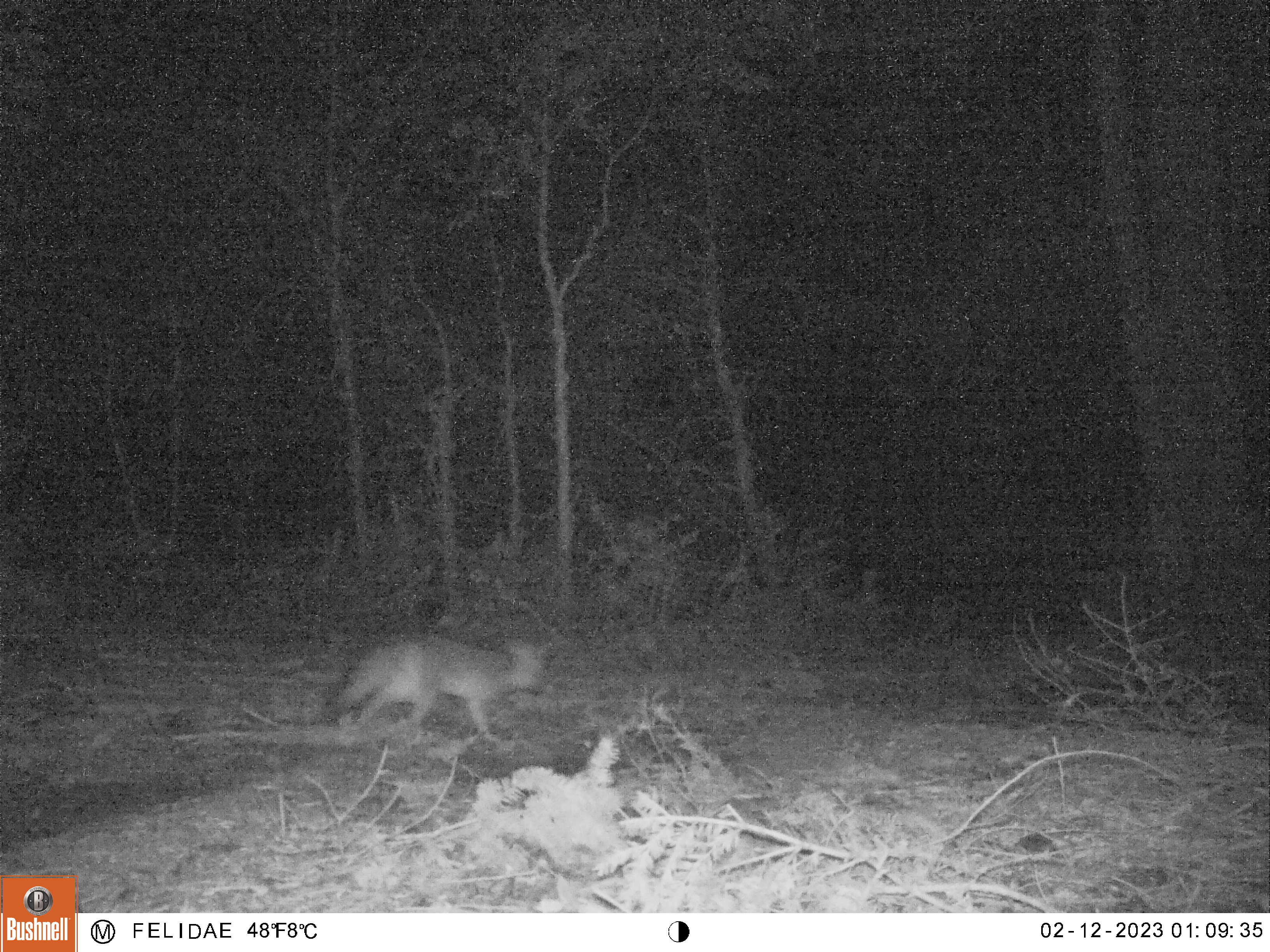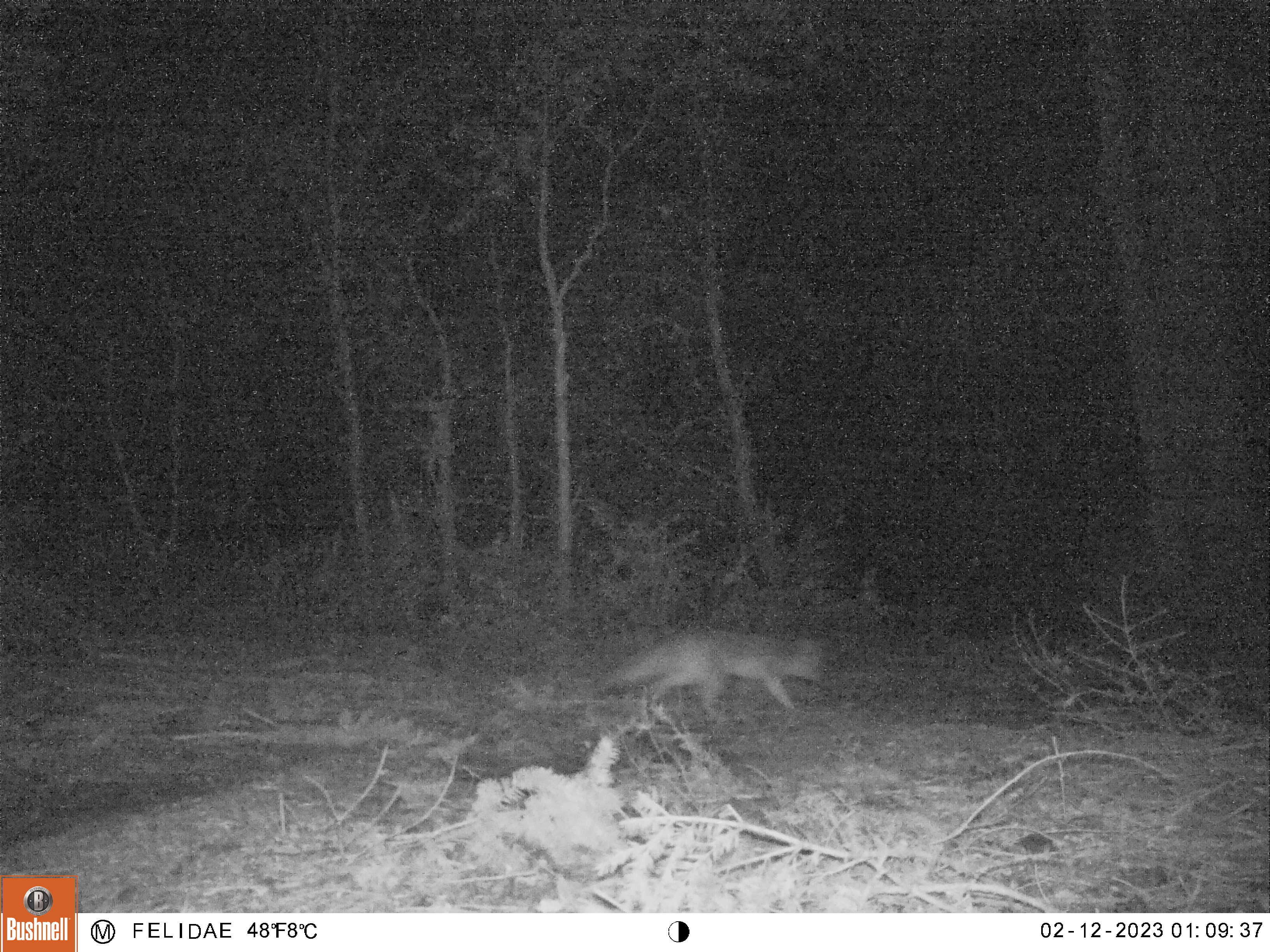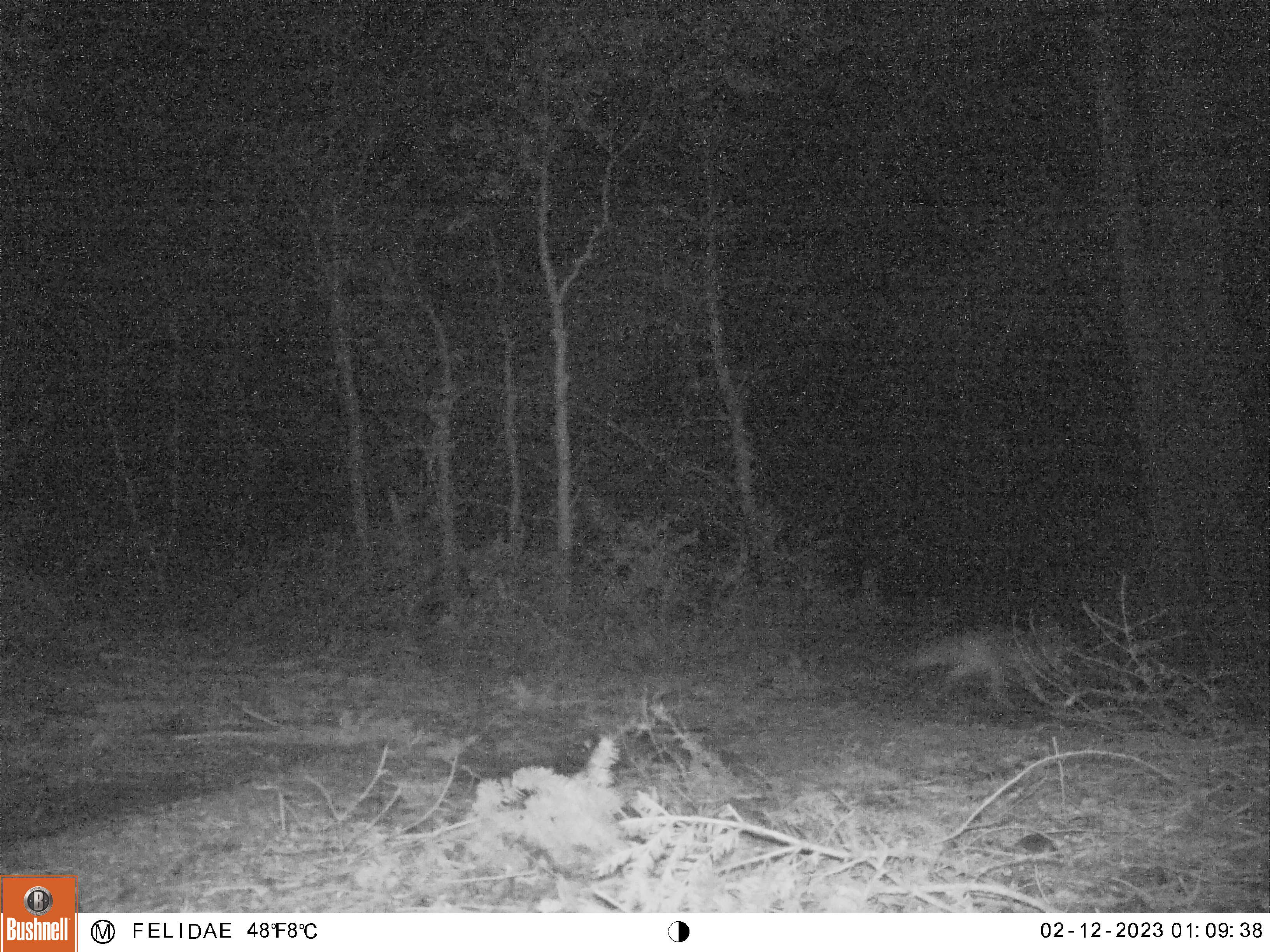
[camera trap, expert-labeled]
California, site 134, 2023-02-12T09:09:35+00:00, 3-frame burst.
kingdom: Animalia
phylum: Chordata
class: Mammalia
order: Carnivora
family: Canidae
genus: Urocyon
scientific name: Urocyon cinereoargenteus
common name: gray fox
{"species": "gray fox (Urocyon cinereoargenteus)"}